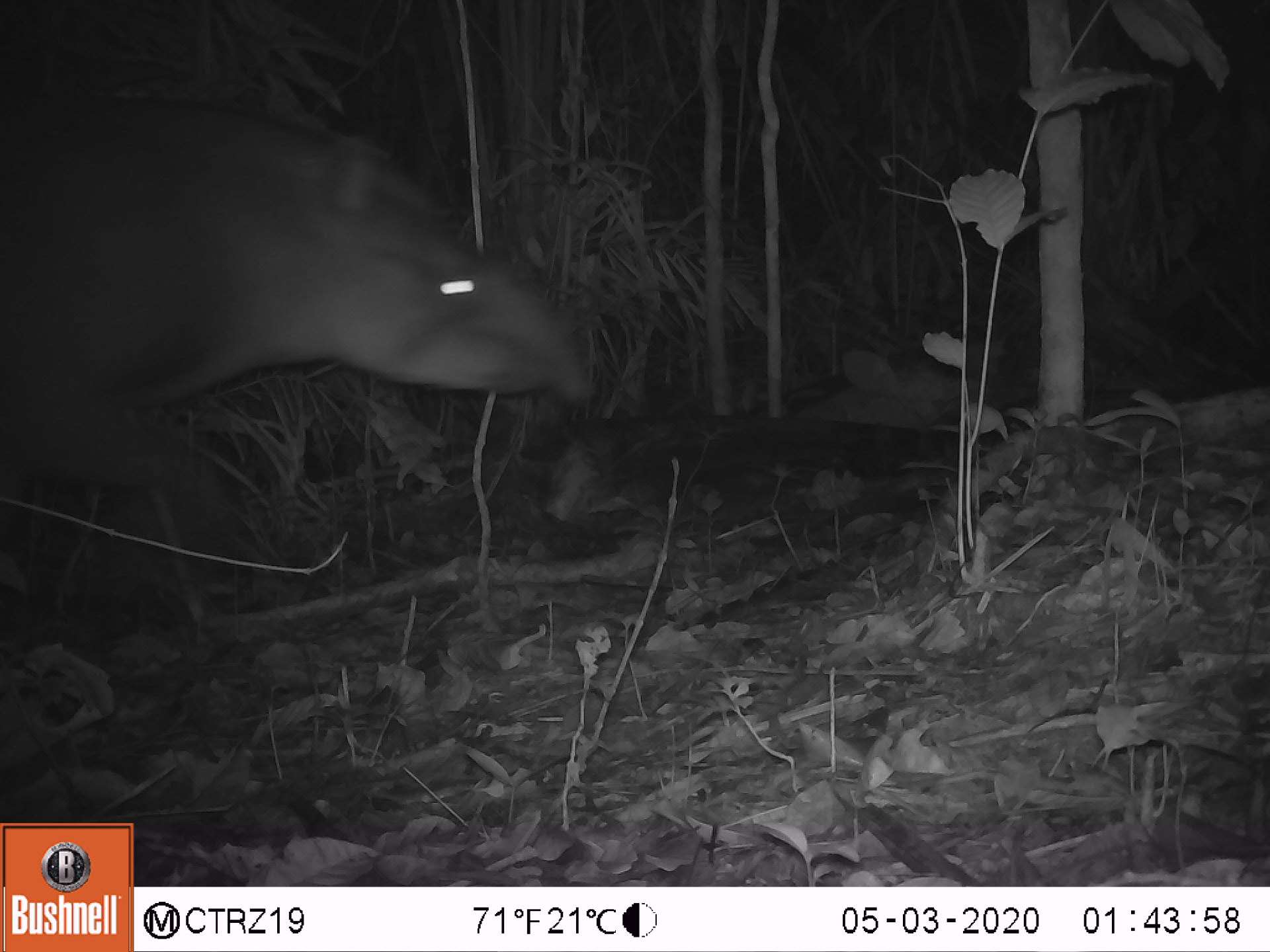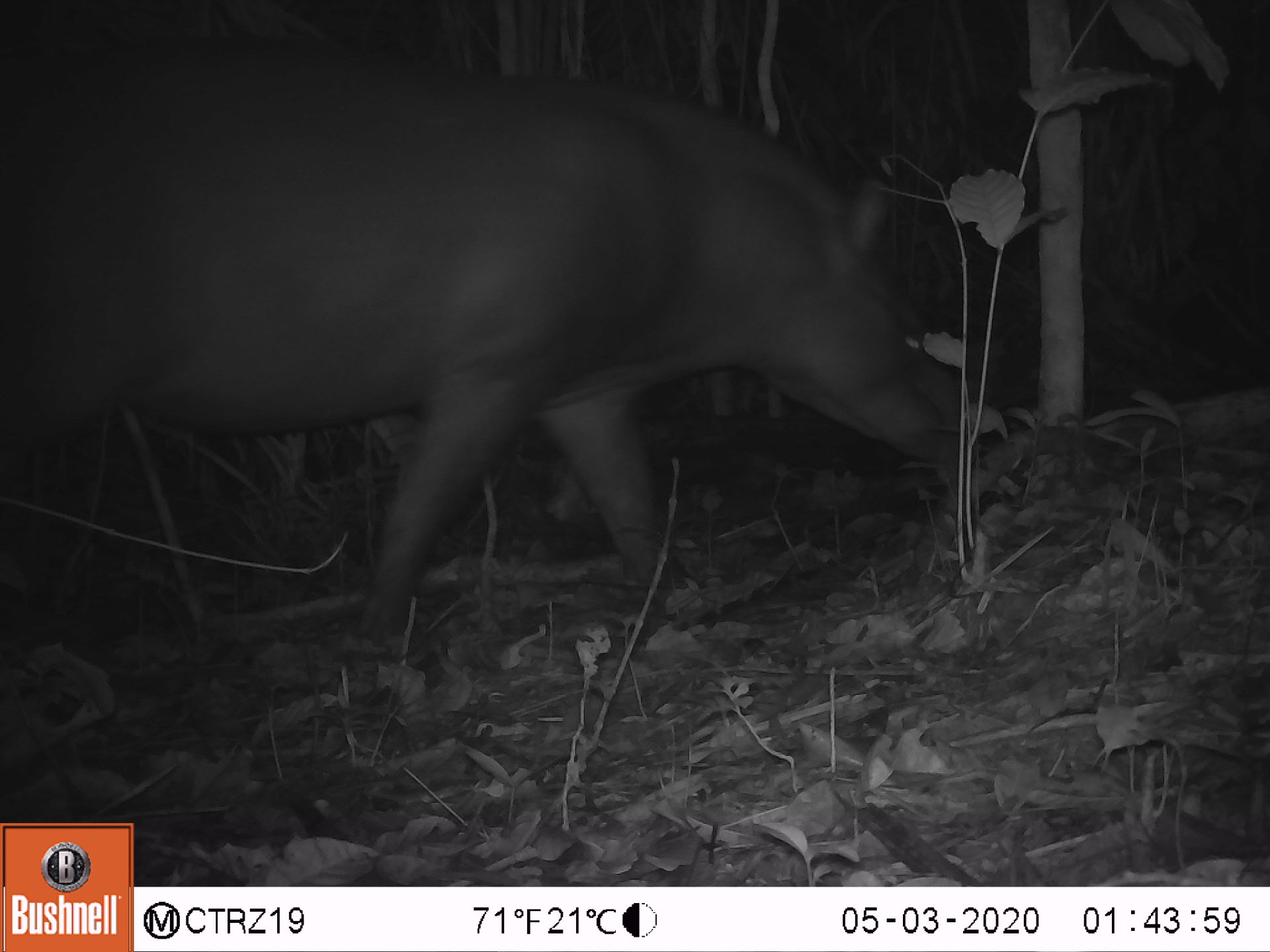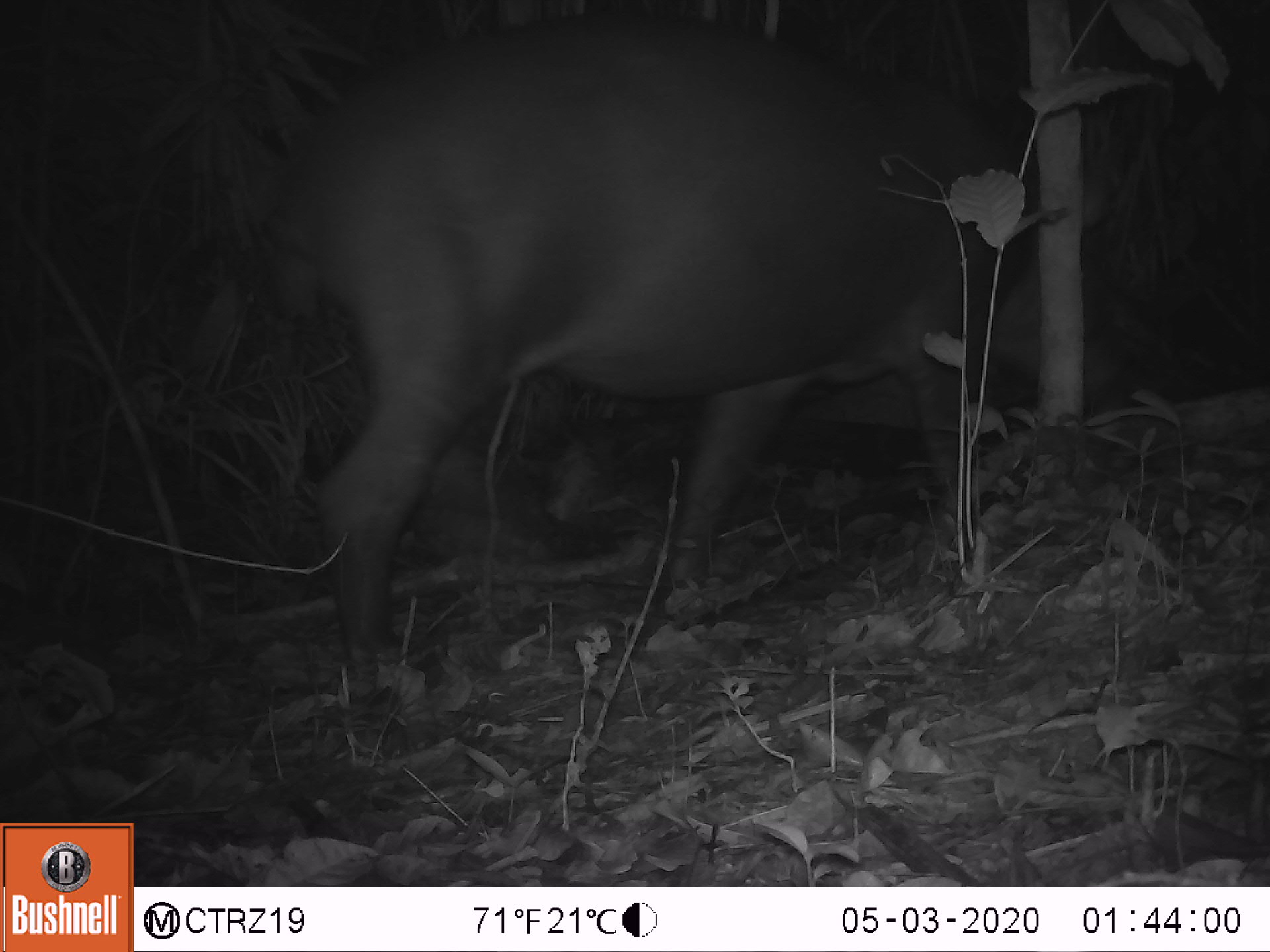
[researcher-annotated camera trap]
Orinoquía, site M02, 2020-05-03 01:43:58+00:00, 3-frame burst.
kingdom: Animalia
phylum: Chordata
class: Mammalia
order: Perissodactyla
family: Tapiridae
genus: Tapirus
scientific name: Tapirus terrestris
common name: lowland tapir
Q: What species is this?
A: Lowland tapir (Tapirus terrestris).